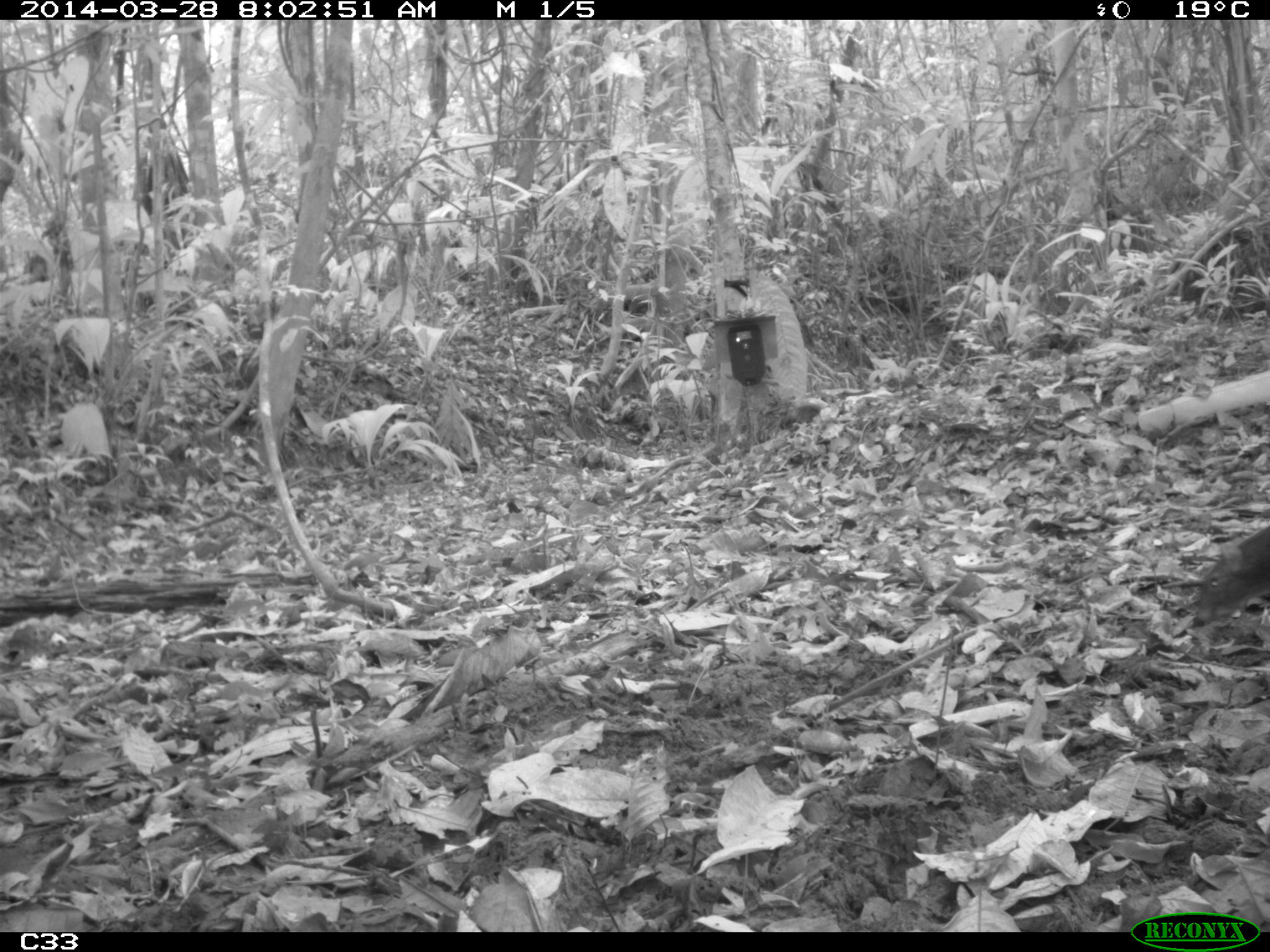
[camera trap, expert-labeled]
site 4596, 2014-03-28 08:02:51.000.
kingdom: Animalia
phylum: Chordata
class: Mammalia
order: Rodentia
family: Dasyproctidae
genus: Dasyprocta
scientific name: Dasyprocta leporina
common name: red-rumped agouti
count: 1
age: adult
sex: male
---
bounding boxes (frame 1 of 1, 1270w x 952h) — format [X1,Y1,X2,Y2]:
dasyprocta leporina: [1190,521,1270,628]